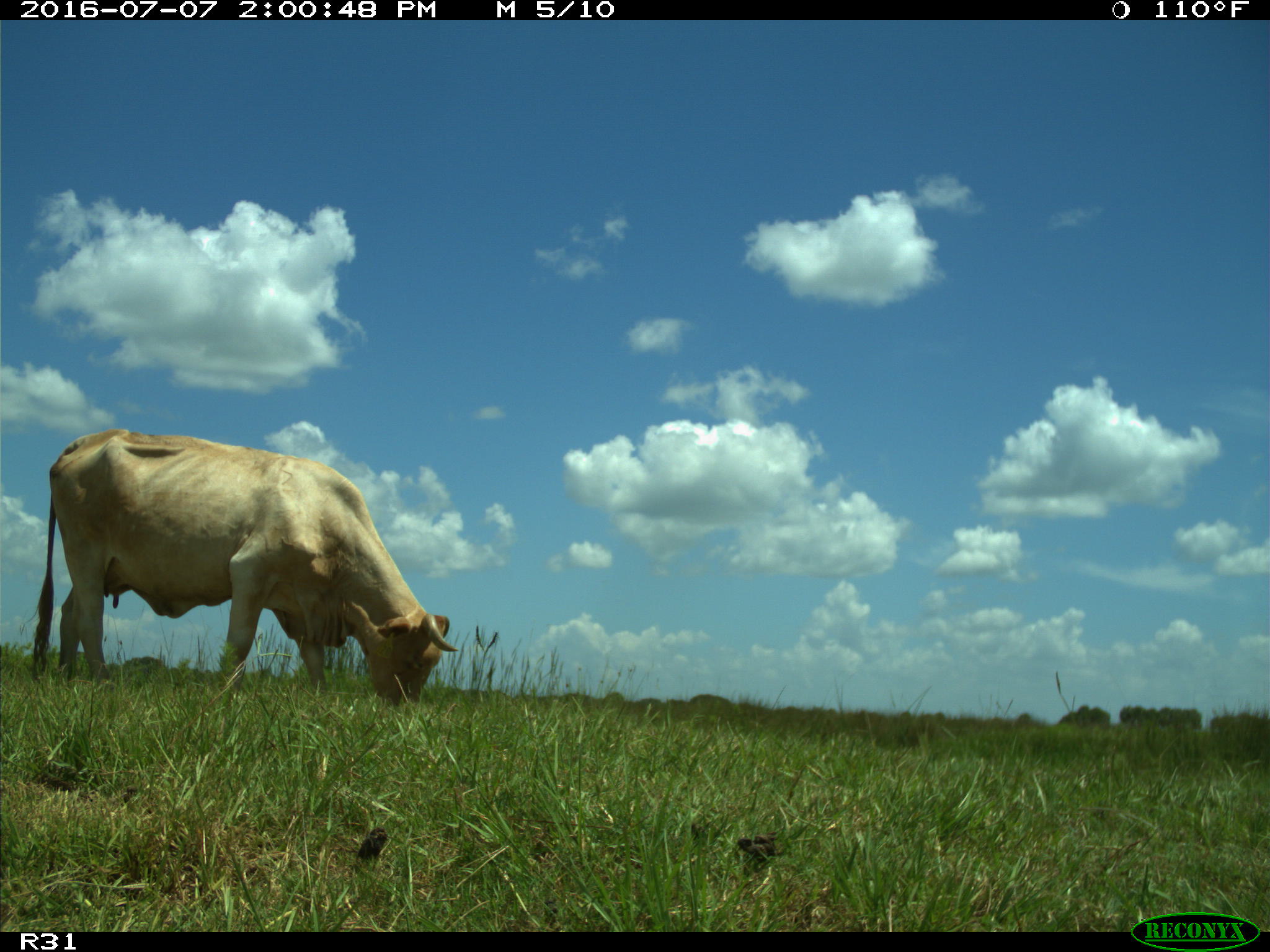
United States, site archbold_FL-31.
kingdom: Animalia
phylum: Chordata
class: Mammalia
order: Artiodactyla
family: Bovidae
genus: Bos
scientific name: Bos taurus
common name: domestic cow